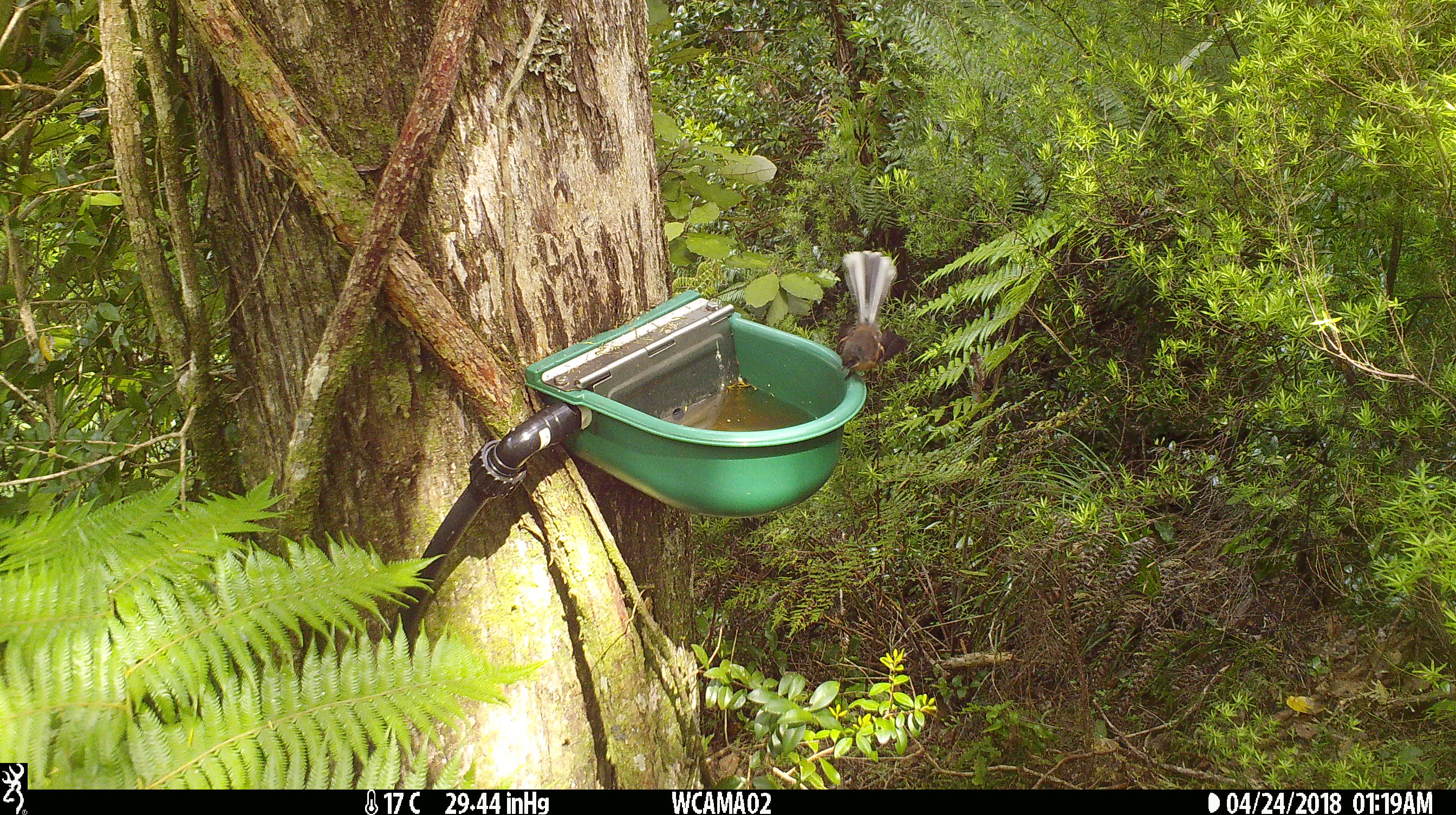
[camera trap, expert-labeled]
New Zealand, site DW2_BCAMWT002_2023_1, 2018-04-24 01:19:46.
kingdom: Animalia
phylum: Chordata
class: Aves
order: Passeriformes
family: Rhipiduridae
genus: Rhipidura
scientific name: Rhipidura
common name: fantails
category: fantail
Fantail (fantails) (Rhipidura).